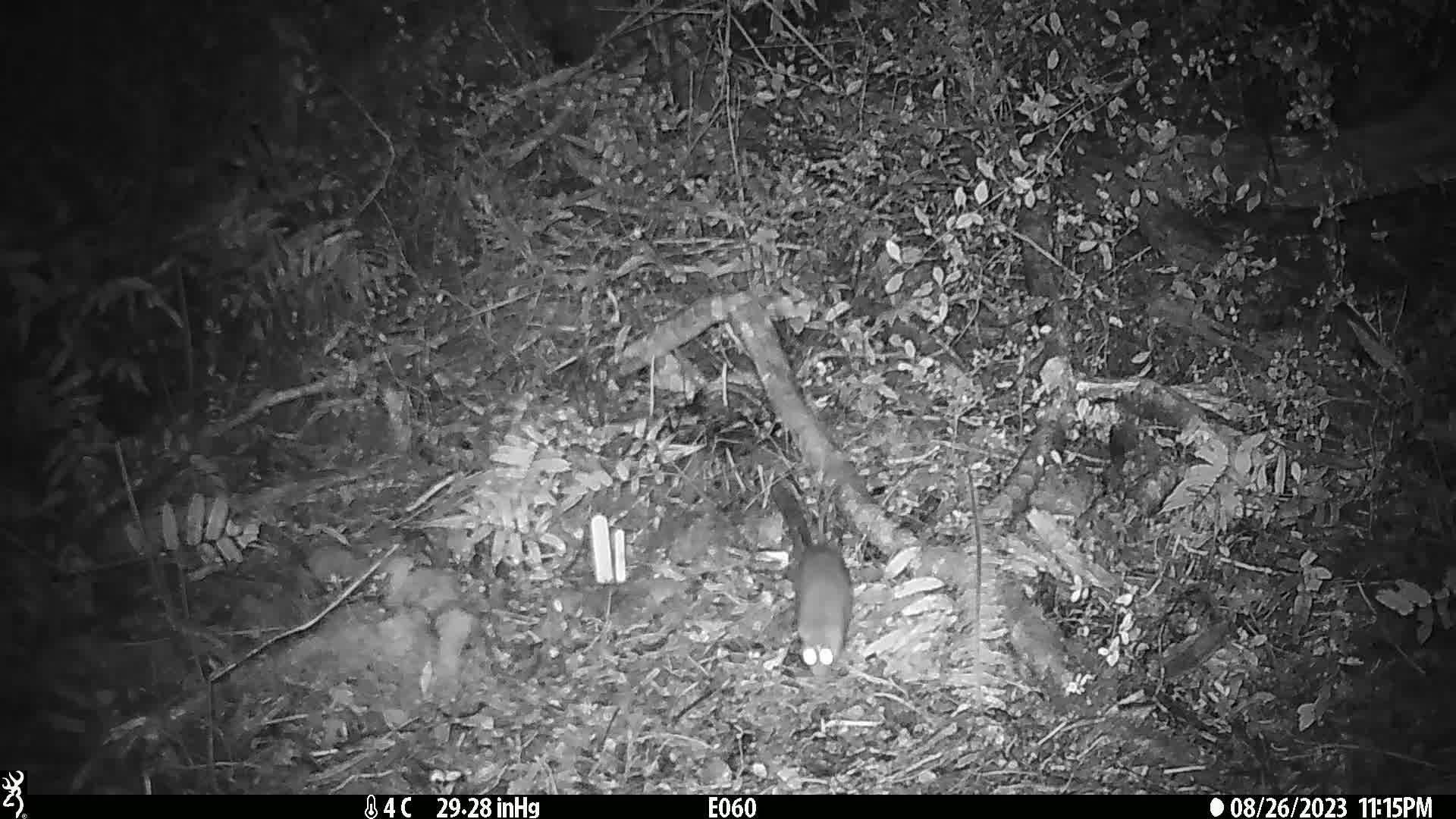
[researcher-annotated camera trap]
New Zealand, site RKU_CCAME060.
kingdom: Animalia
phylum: Chordata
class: Mammalia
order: Rodentia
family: Muridae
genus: Rattus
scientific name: Rattus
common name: rat